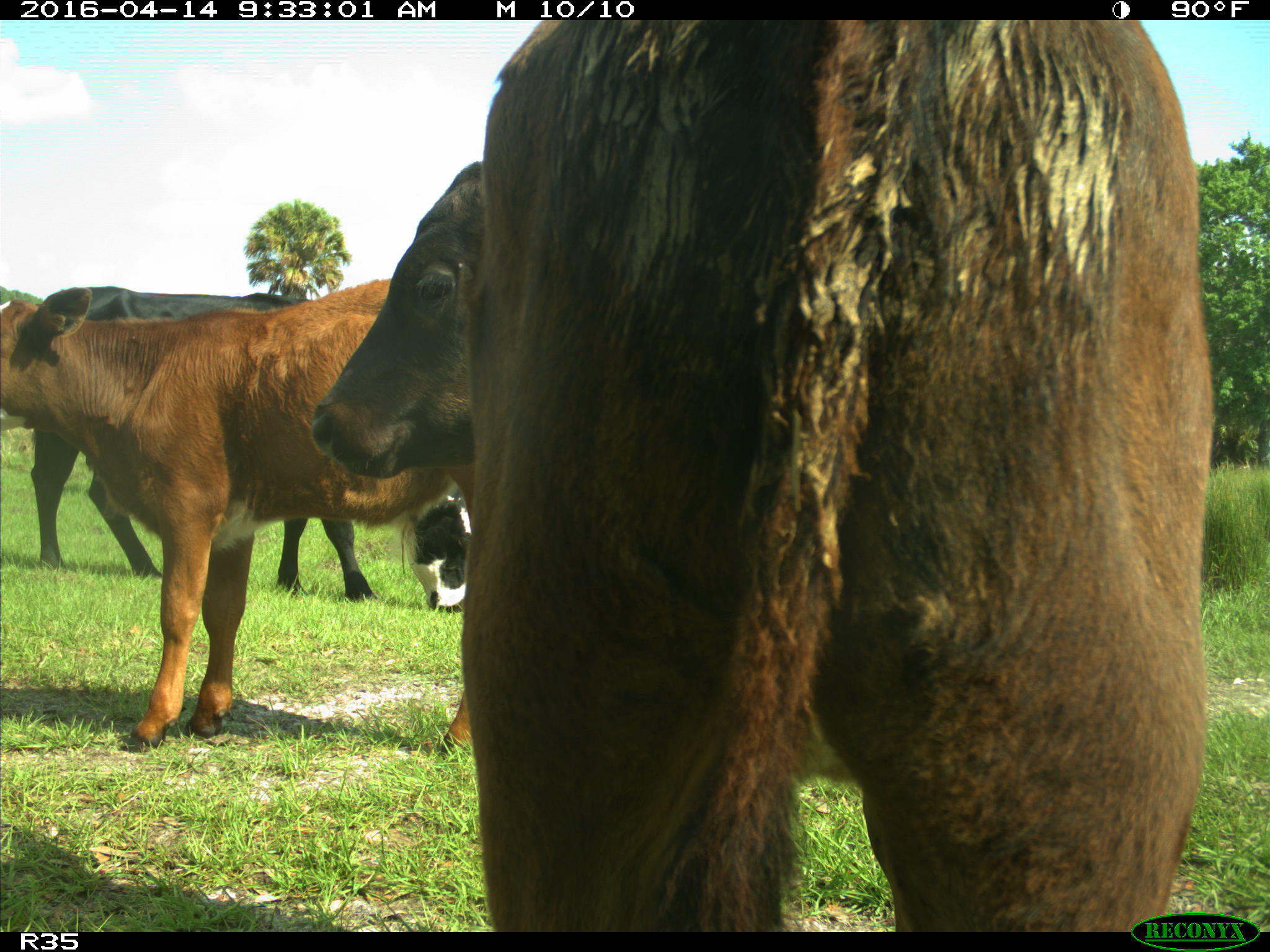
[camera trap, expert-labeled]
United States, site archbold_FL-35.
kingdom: Animalia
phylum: Chordata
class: Mammalia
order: Artiodactyla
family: Bovidae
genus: Bos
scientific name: Bos taurus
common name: domestic cow